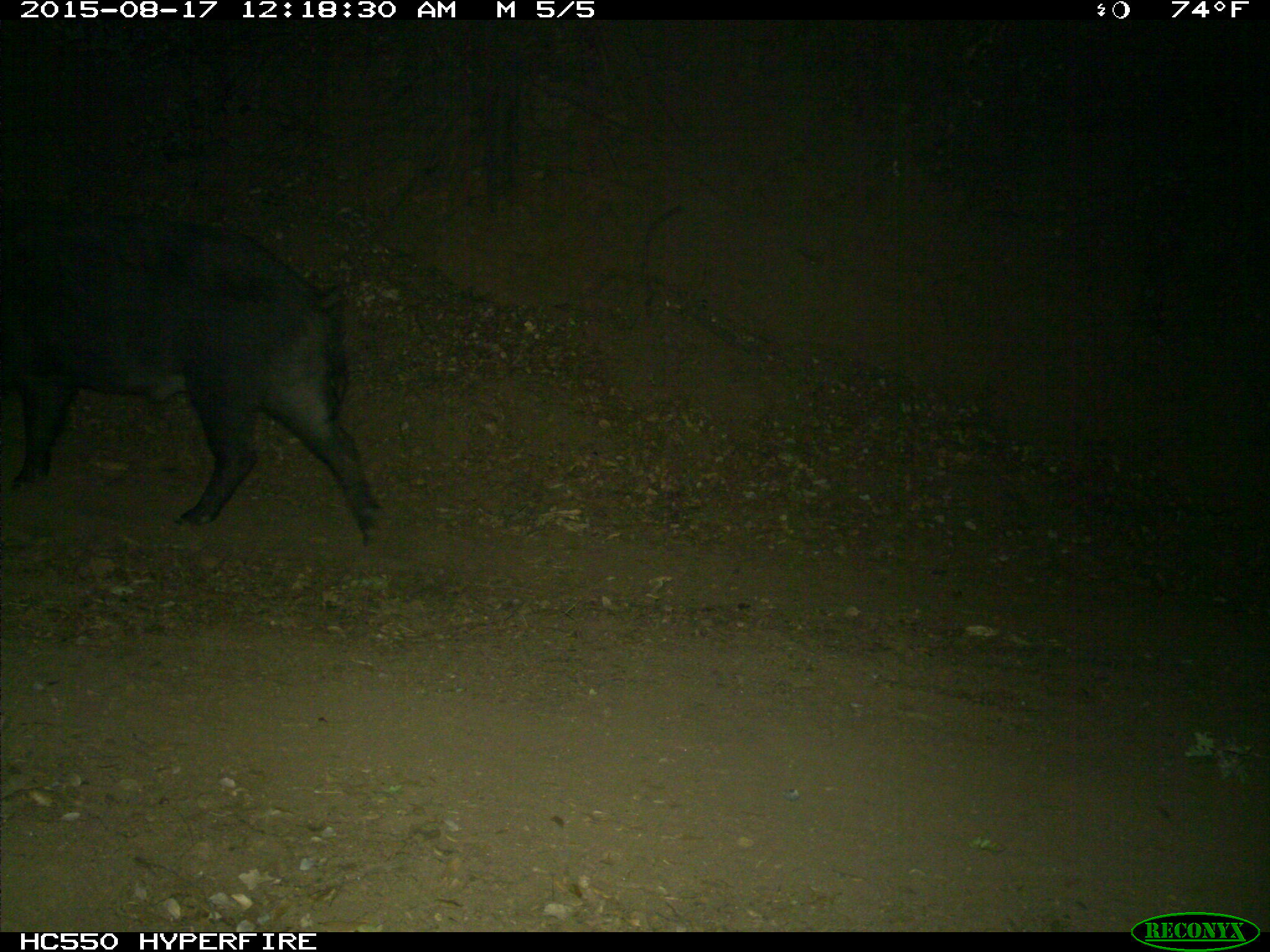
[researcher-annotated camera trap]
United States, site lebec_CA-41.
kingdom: Animalia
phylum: Chordata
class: Mammalia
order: Artiodactyla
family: Suidae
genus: Sus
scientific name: Sus scrofa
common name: wild boar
Sus scrofa (wild boar).